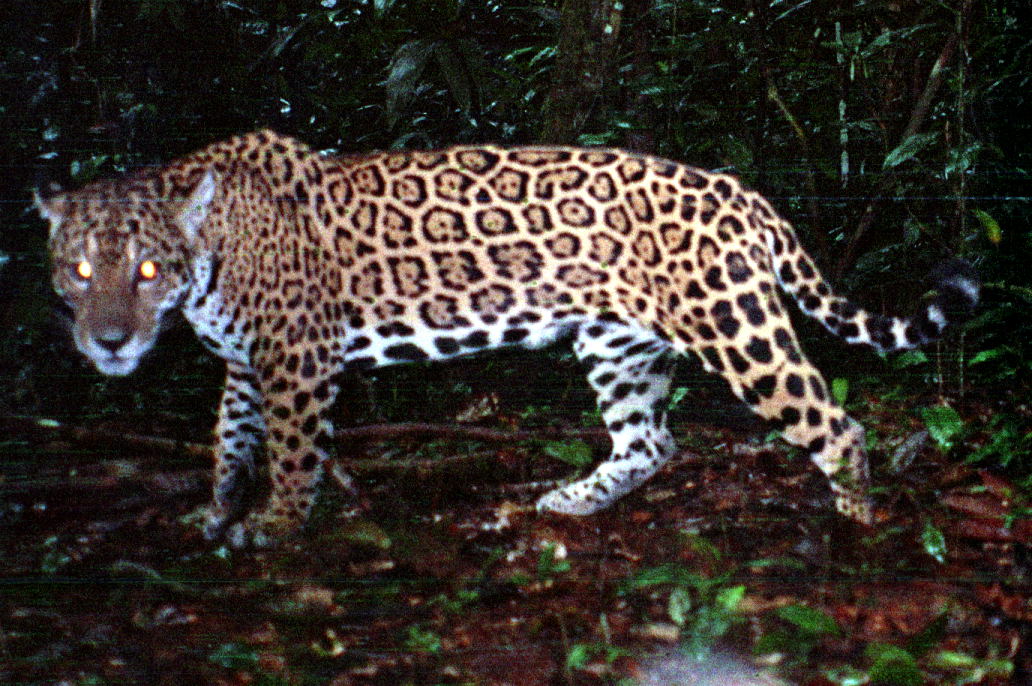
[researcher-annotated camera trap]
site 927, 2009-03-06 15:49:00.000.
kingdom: Animalia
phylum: Chordata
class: Mammalia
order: Carnivora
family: Felidae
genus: Panthera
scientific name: Panthera onca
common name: jaguar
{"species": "Panthera onca (jaguar)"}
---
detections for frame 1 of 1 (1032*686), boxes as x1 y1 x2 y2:
panthera onca: 33 130 980 549